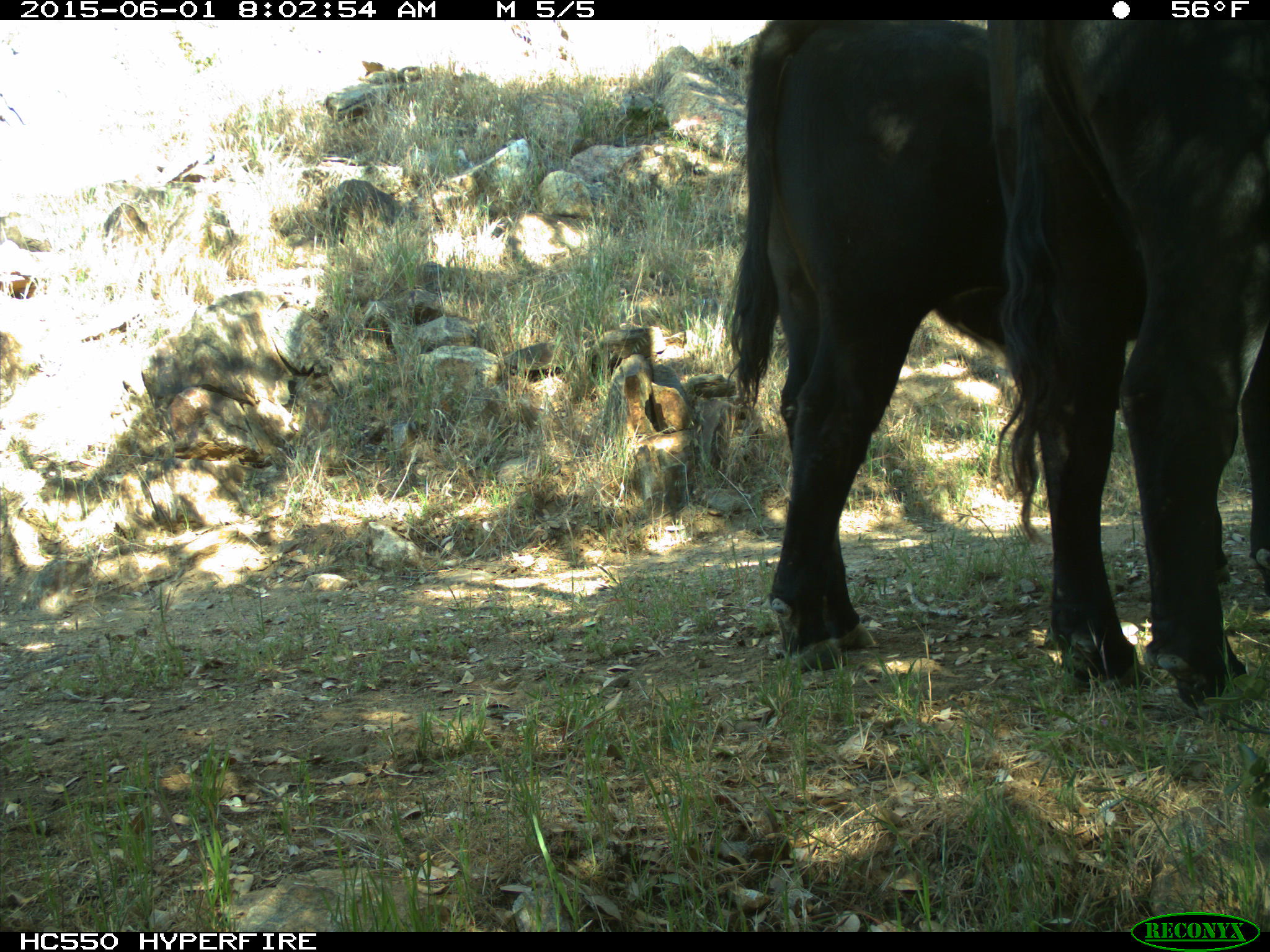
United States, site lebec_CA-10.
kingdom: Animalia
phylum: Chordata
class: Mammalia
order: Artiodactyla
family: Bovidae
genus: Bos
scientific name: Bos taurus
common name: domestic cow